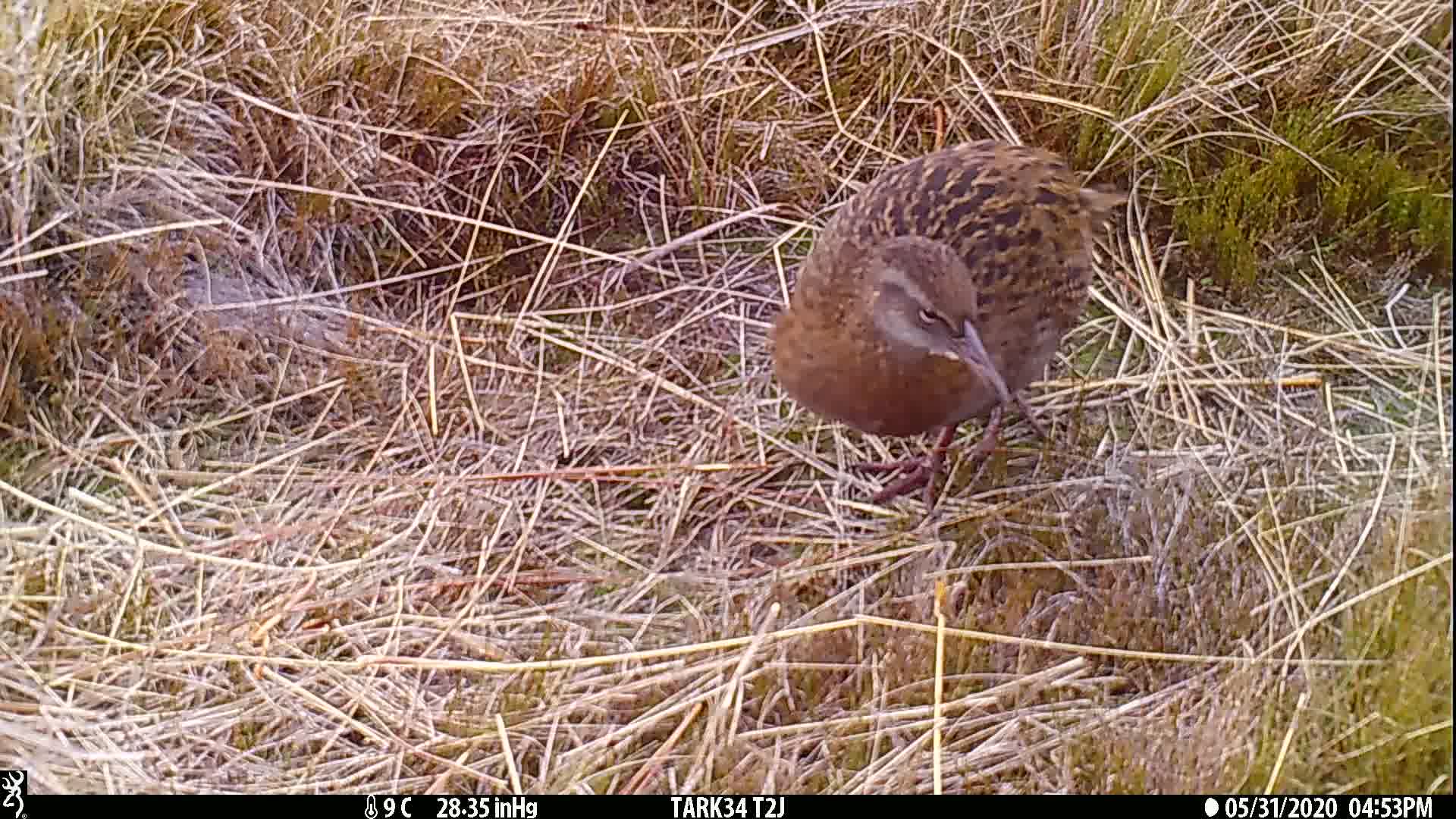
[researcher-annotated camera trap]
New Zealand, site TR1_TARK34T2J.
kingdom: Animalia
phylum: Chordata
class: Aves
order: Gruiformes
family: Rallidae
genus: Gallirallus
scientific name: Gallirallus australis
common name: weka